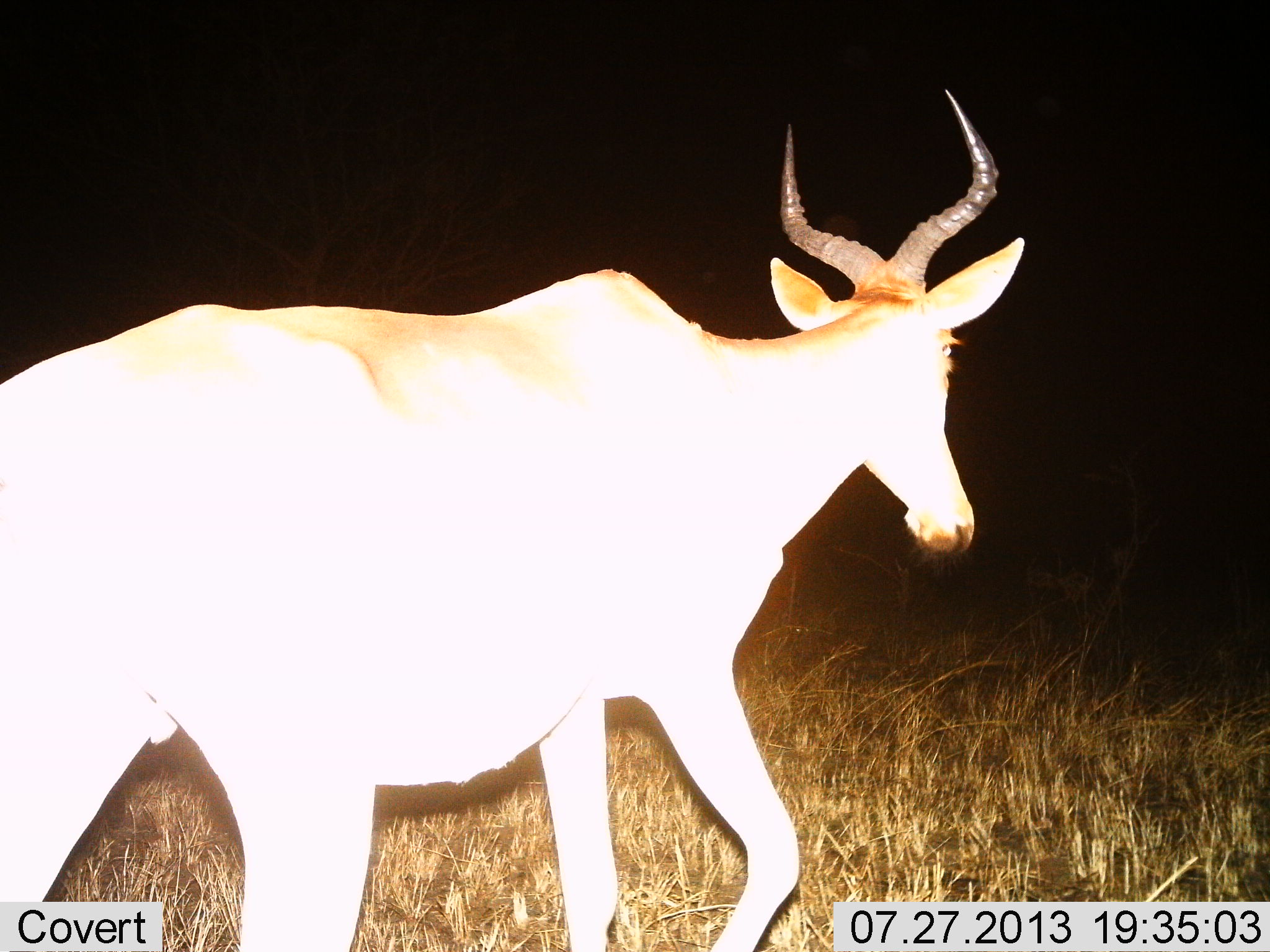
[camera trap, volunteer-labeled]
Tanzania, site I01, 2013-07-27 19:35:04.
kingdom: Animalia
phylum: Chordata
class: Mammalia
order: Artiodactyla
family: Bovidae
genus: Alcelaphus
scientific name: Alcelaphus buselaphus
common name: hartebeest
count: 1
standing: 16%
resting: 0%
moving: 87%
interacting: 0%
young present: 0%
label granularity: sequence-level